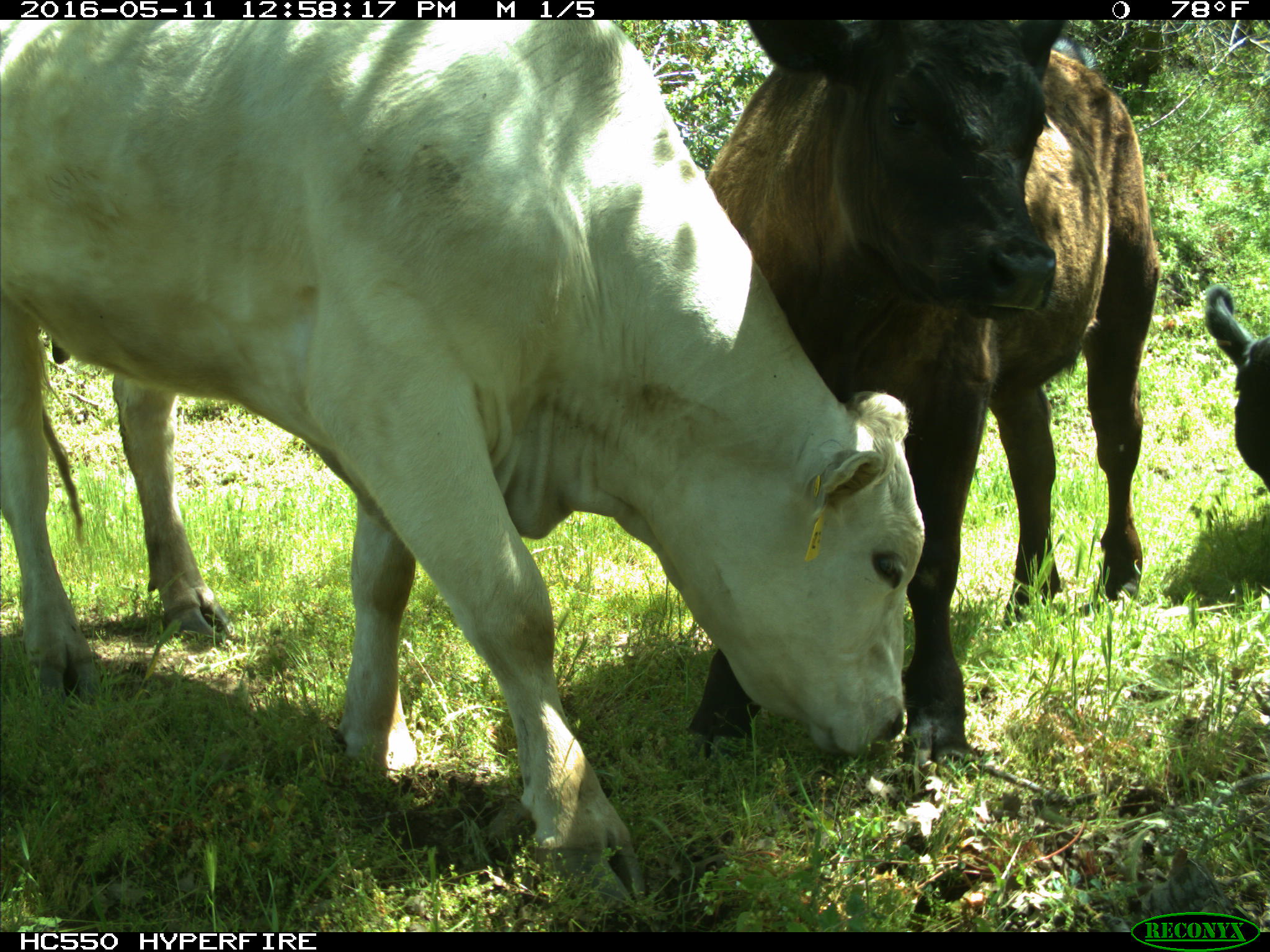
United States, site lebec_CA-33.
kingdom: Animalia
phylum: Chordata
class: Mammalia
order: Artiodactyla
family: Bovidae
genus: Bos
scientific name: Bos taurus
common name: domestic cow